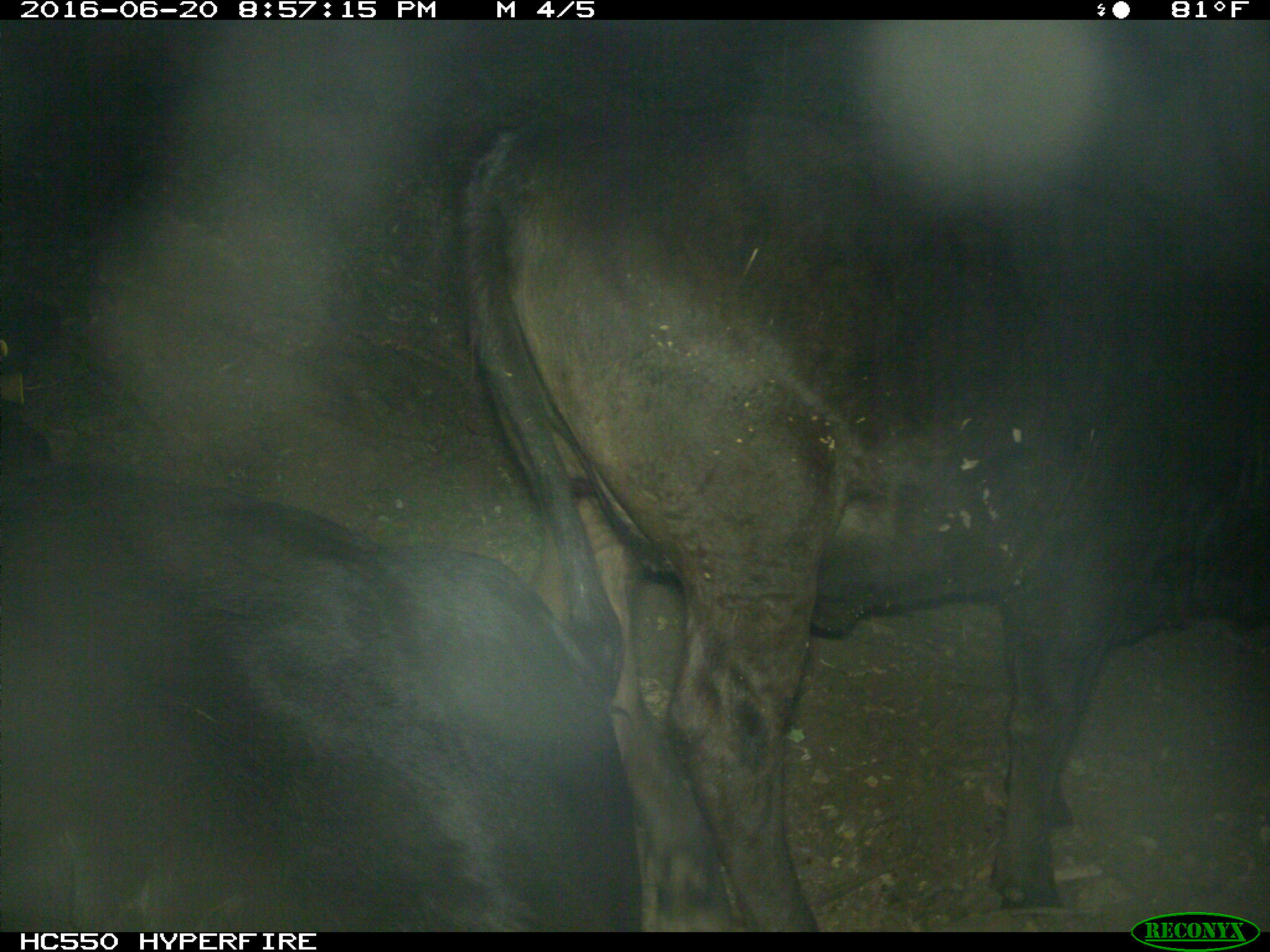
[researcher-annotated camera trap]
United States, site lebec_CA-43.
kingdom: Animalia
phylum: Chordata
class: Mammalia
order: Artiodactyla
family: Bovidae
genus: Bos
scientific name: Bos taurus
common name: domestic cow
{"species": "Bos taurus (domestic cow)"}